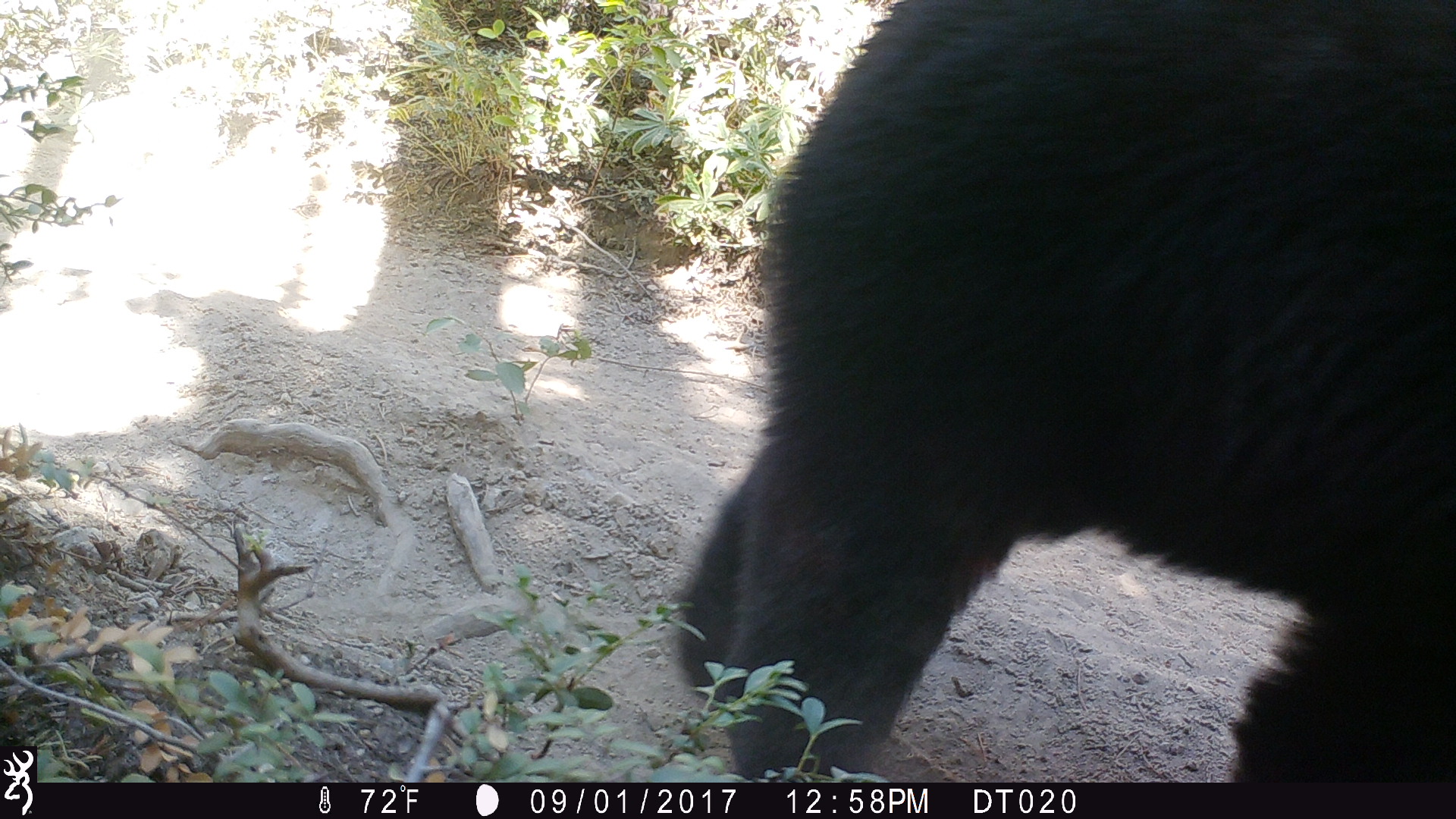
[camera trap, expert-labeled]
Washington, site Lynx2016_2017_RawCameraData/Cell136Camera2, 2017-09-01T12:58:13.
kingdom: Animalia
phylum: Chordata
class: Mammalia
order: Carnivora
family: Ursidae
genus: Ursus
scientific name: Ursus americanus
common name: american black bear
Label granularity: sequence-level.